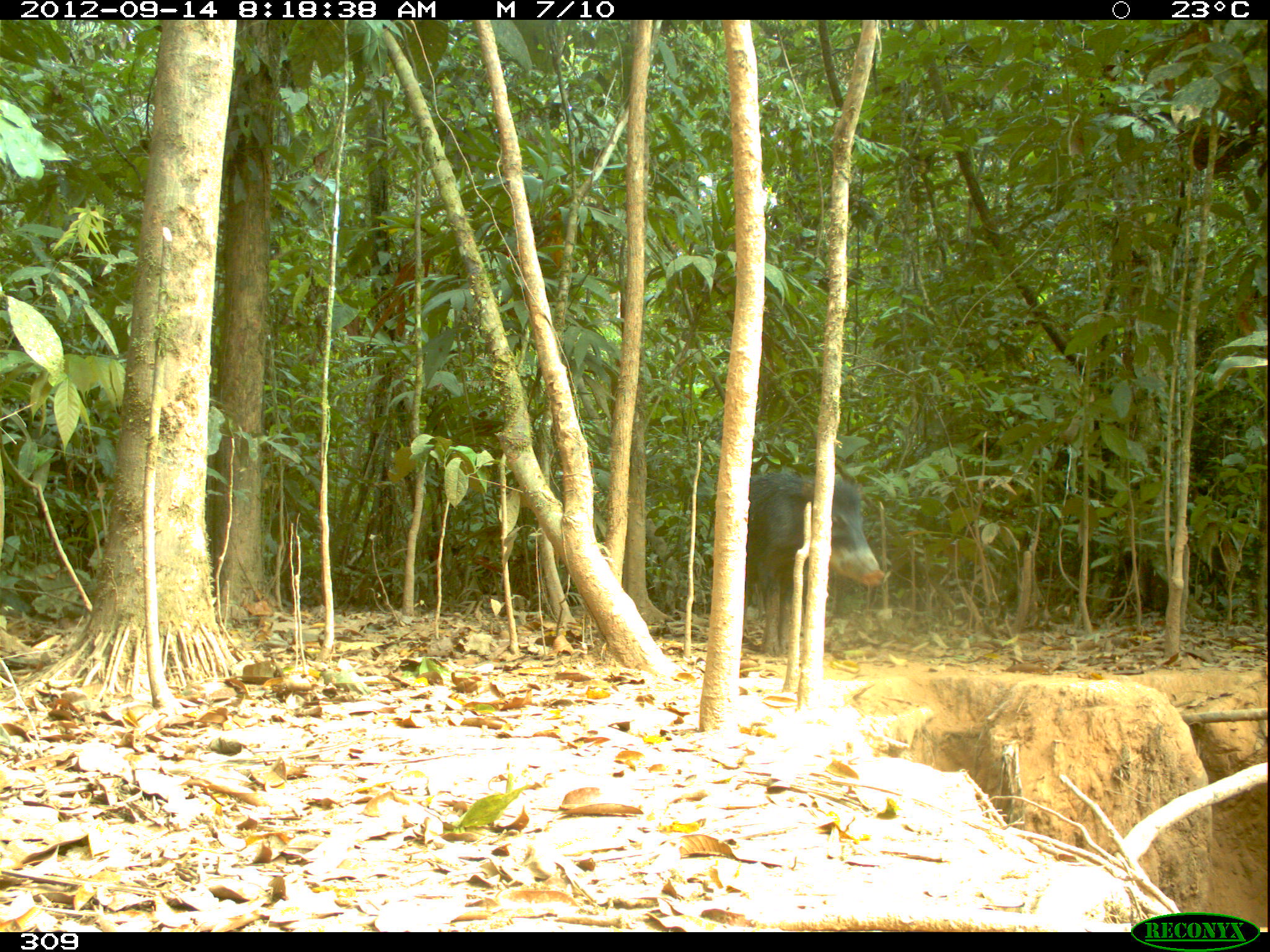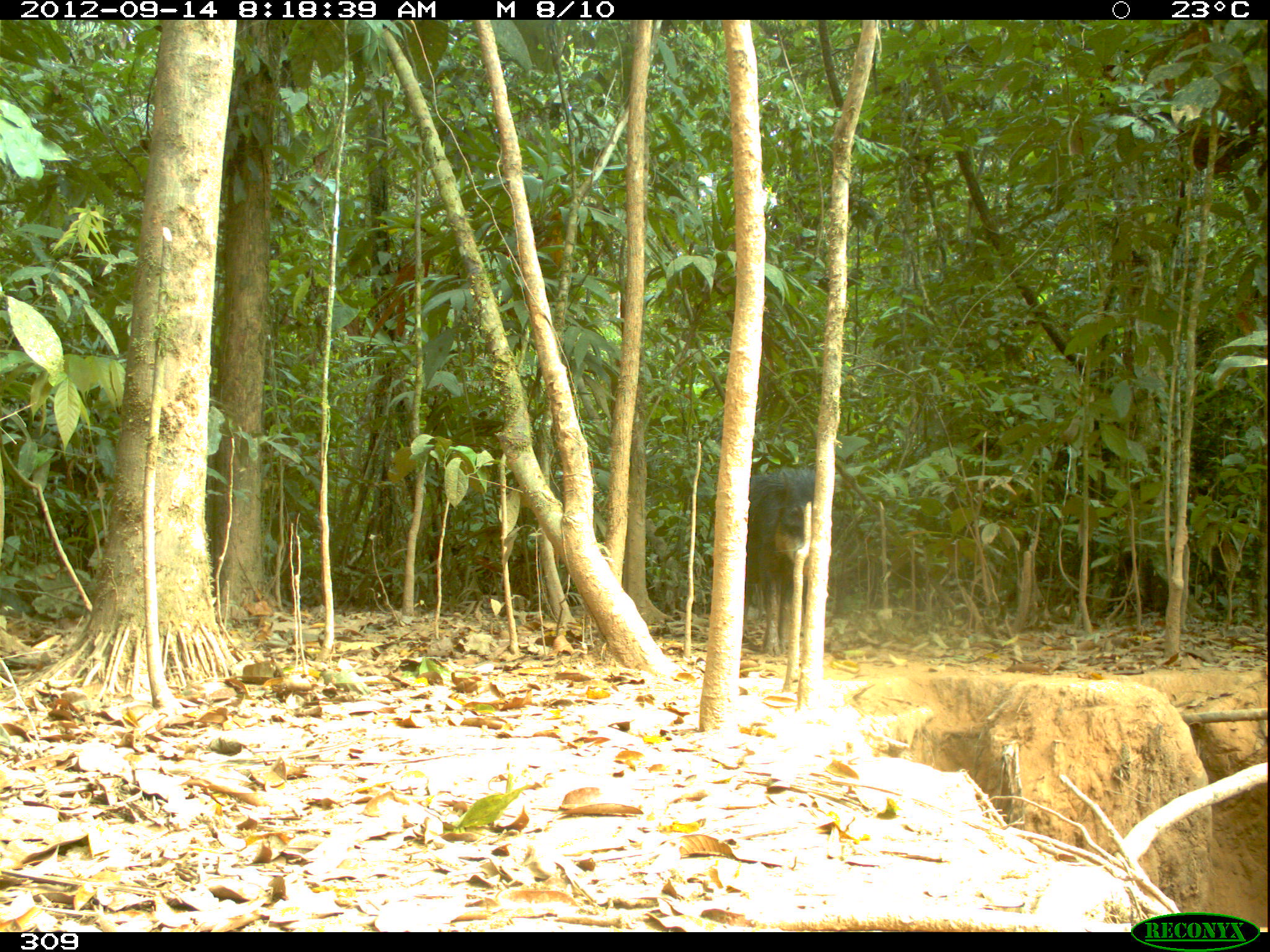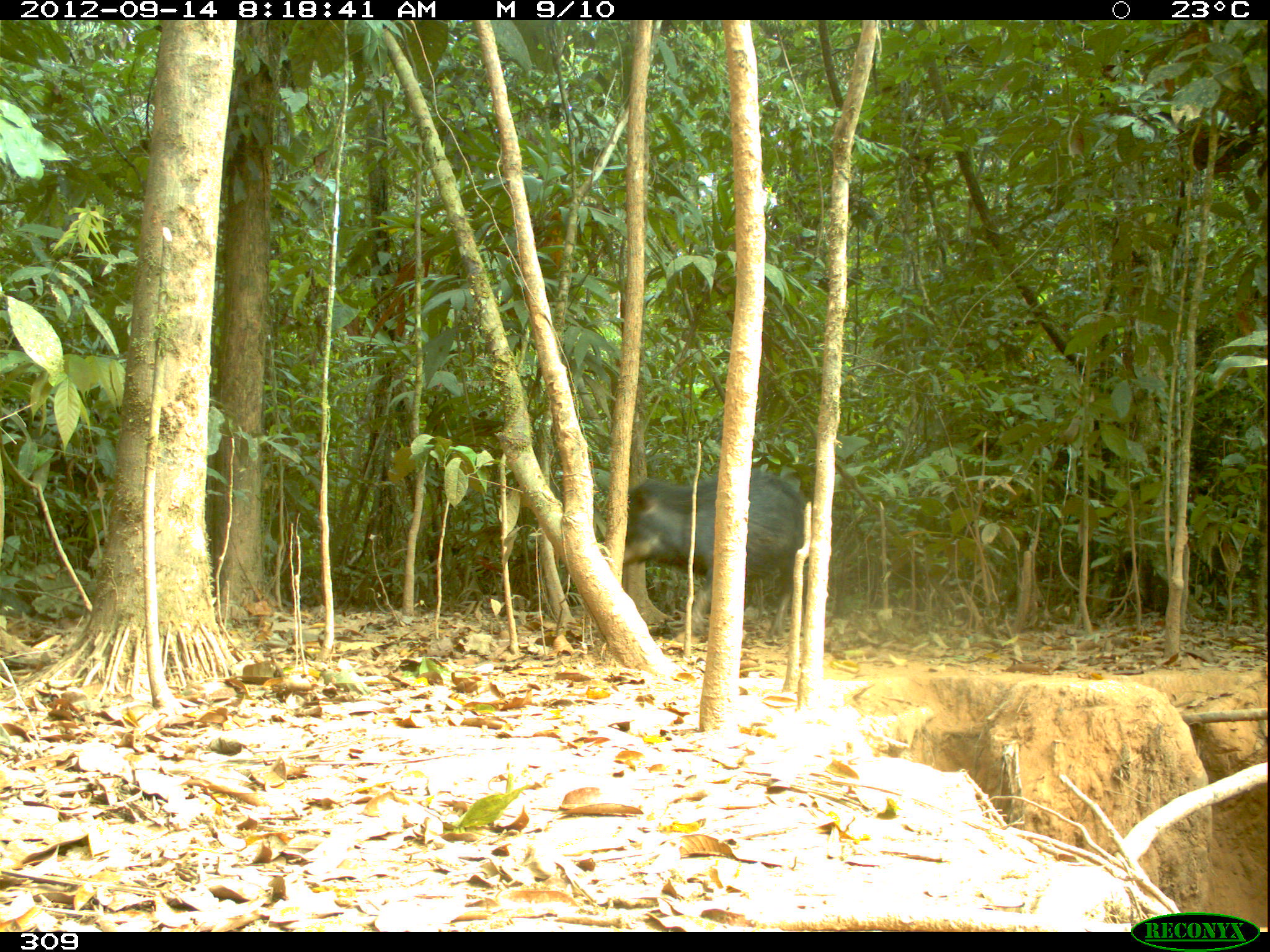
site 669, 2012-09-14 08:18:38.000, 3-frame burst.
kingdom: Animalia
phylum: Chordata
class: Mammalia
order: Artiodactyla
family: Tayassuidae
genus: Tayassu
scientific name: Tayassu pecari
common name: white-lipped peccary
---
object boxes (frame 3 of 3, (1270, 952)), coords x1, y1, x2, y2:
tayassu pecari: 623, 465, 807, 641